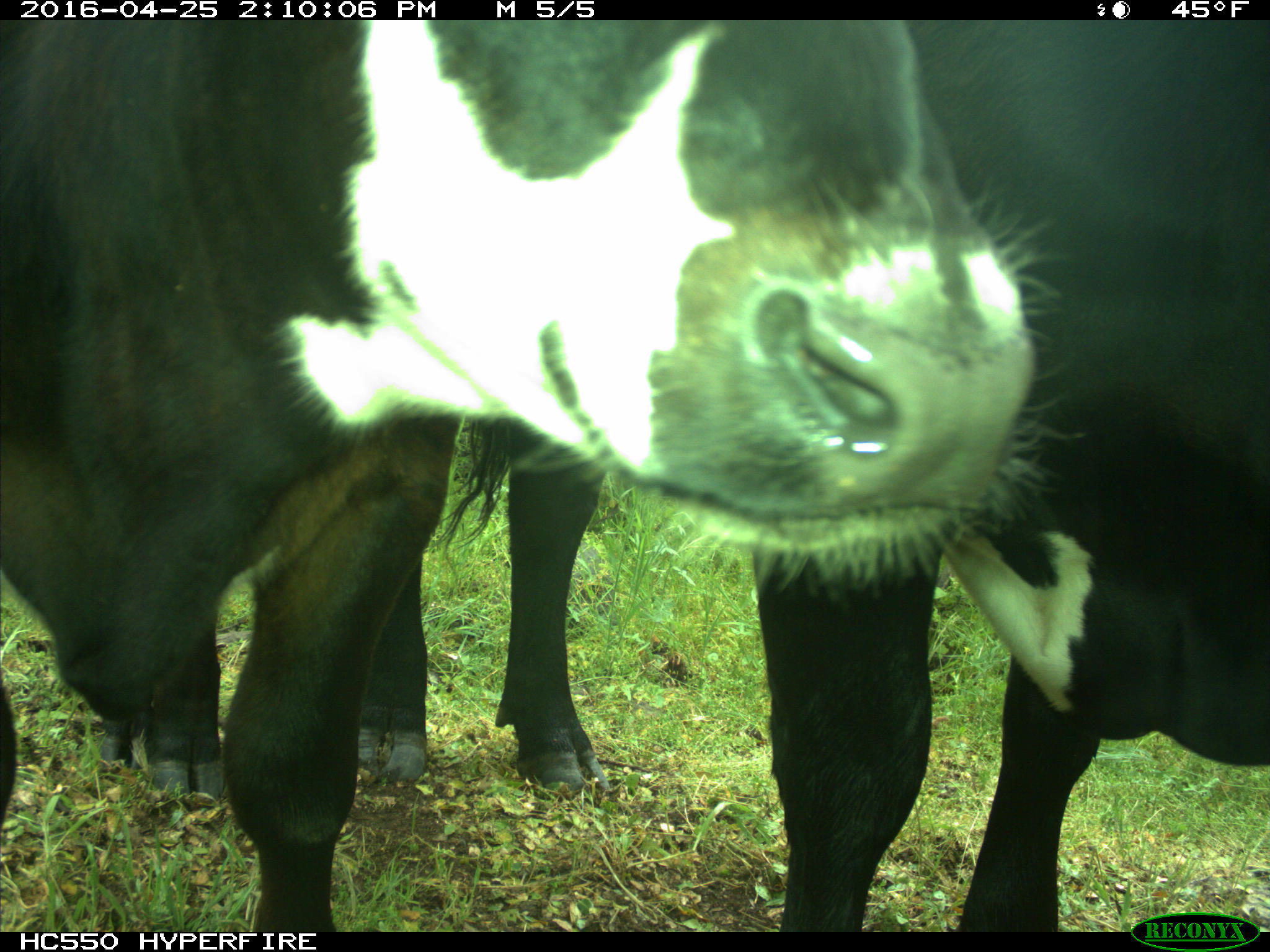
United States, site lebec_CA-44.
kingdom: Animalia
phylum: Chordata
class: Mammalia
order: Artiodactyla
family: Bovidae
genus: Bos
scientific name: Bos taurus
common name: domestic cow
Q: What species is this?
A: Bos taurus (domestic cow).